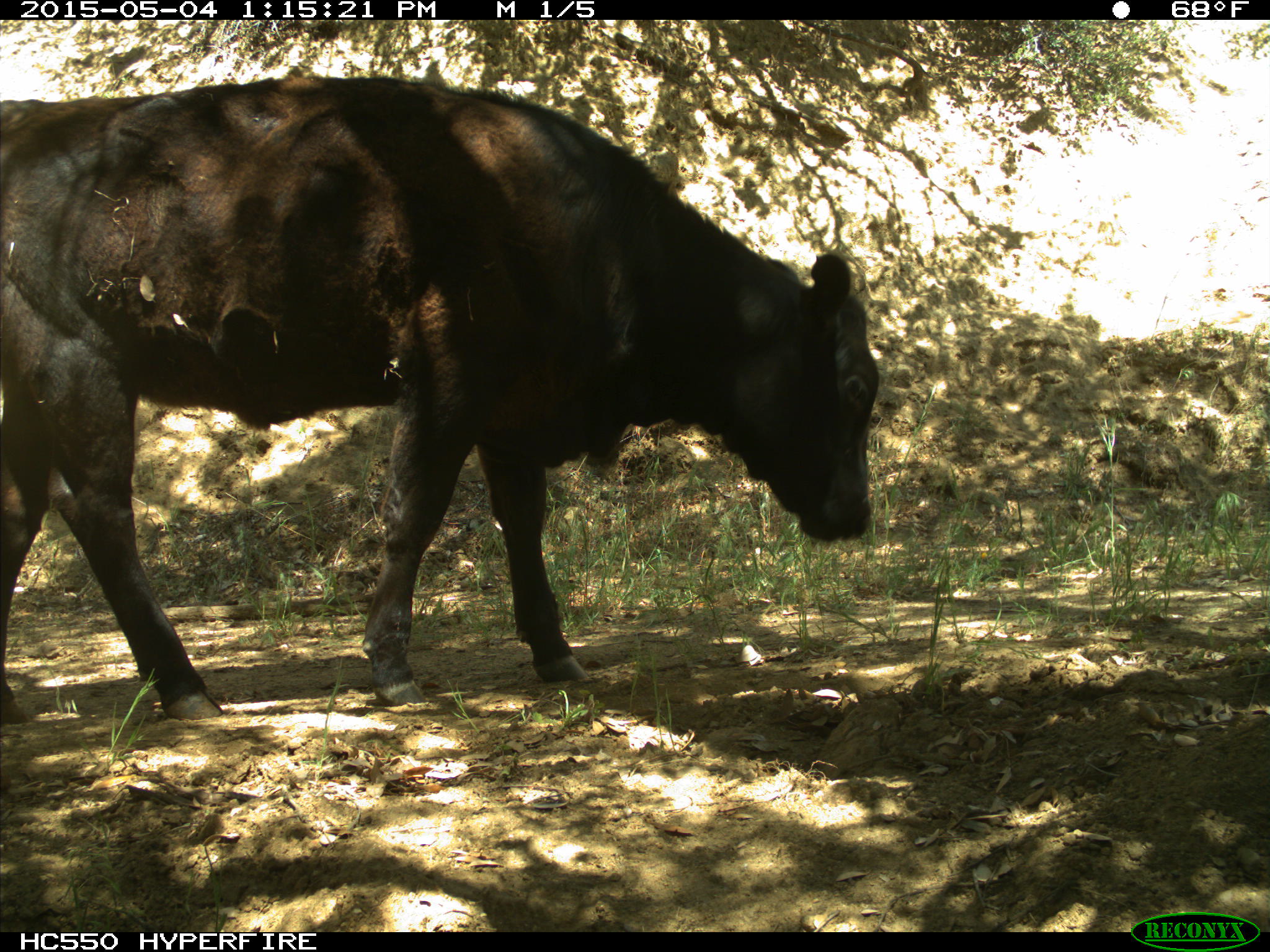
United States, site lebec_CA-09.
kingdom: Animalia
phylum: Chordata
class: Mammalia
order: Artiodactyla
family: Bovidae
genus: Bos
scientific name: Bos taurus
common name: domestic cow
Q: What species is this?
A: Bos taurus (domestic cow).